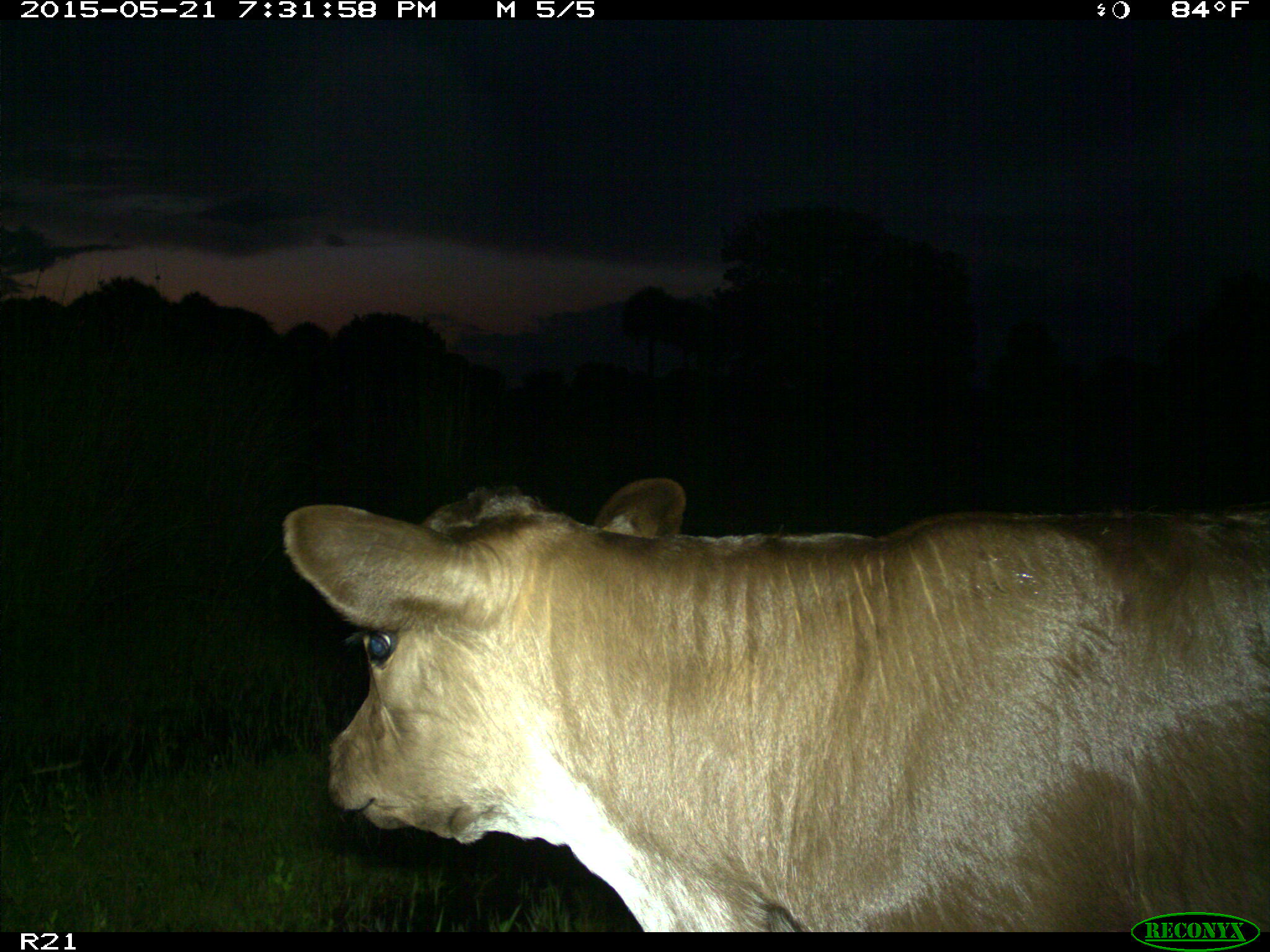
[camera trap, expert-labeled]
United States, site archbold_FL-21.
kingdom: Animalia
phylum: Chordata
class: Mammalia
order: Artiodactyla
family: Bovidae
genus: Bos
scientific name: Bos taurus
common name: domestic cow